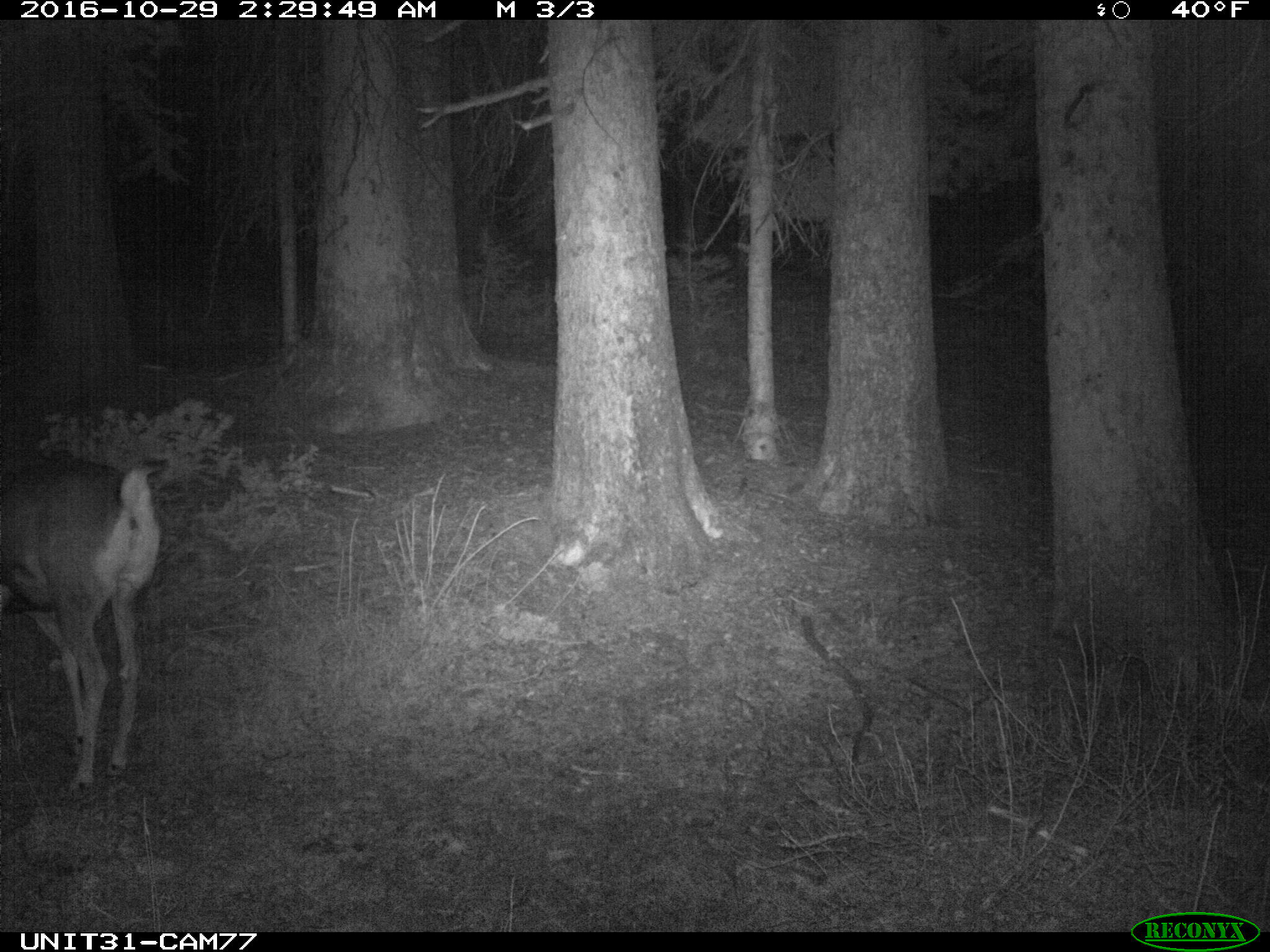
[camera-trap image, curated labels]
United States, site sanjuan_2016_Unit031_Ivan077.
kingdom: Animalia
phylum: Chordata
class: Mammalia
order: Artiodactyla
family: Cervidae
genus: Odocoileus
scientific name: Odocoileus hemionus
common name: mule deer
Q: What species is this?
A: Odocoileus hemionus (mule deer).